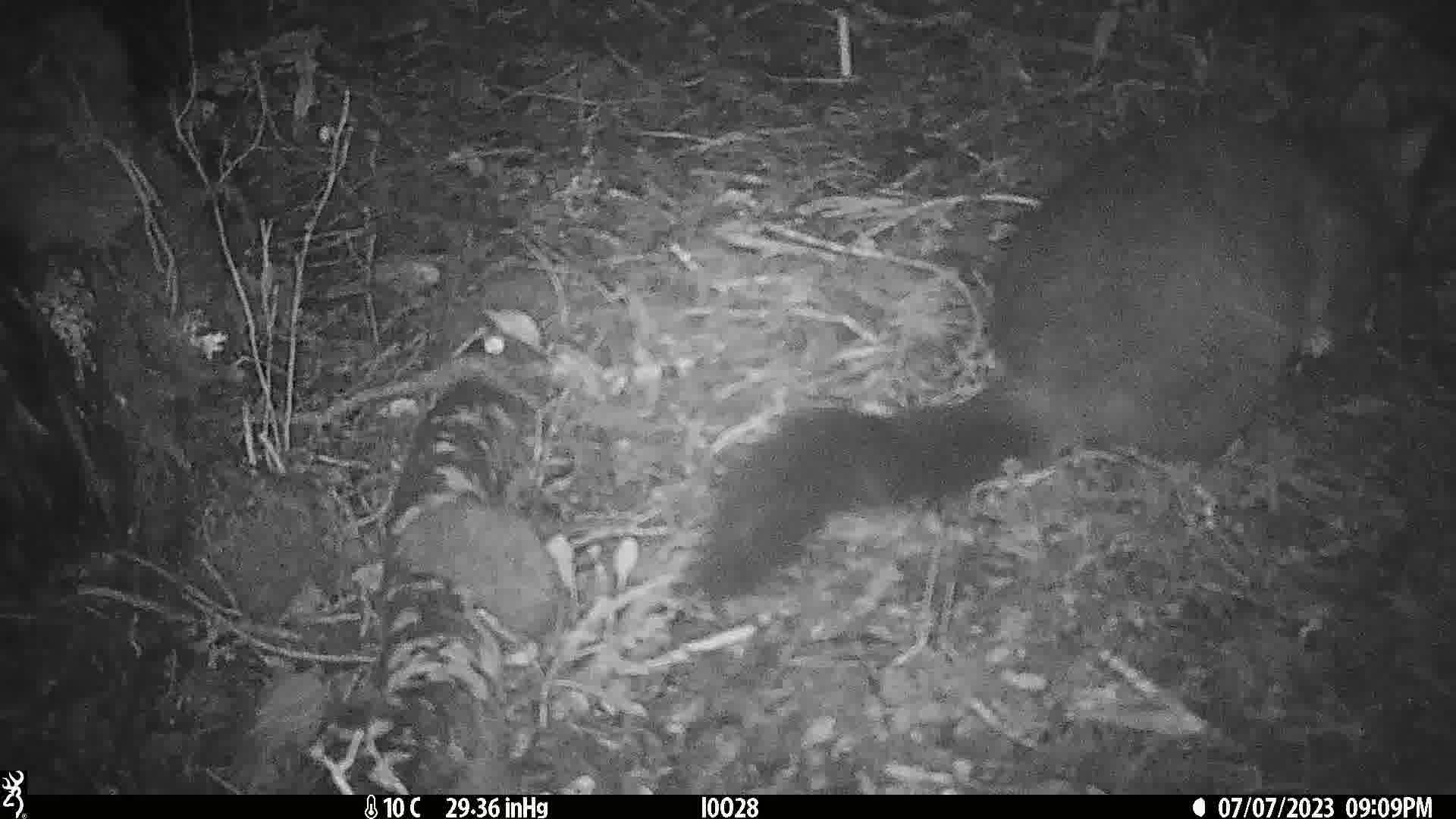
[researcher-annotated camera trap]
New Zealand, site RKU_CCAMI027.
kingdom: Animalia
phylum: Chordata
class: Mammalia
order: Diprotodontia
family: Phalangeridae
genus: Trichosurus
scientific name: Trichosurus vulpecula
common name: common brushtail possum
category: possum